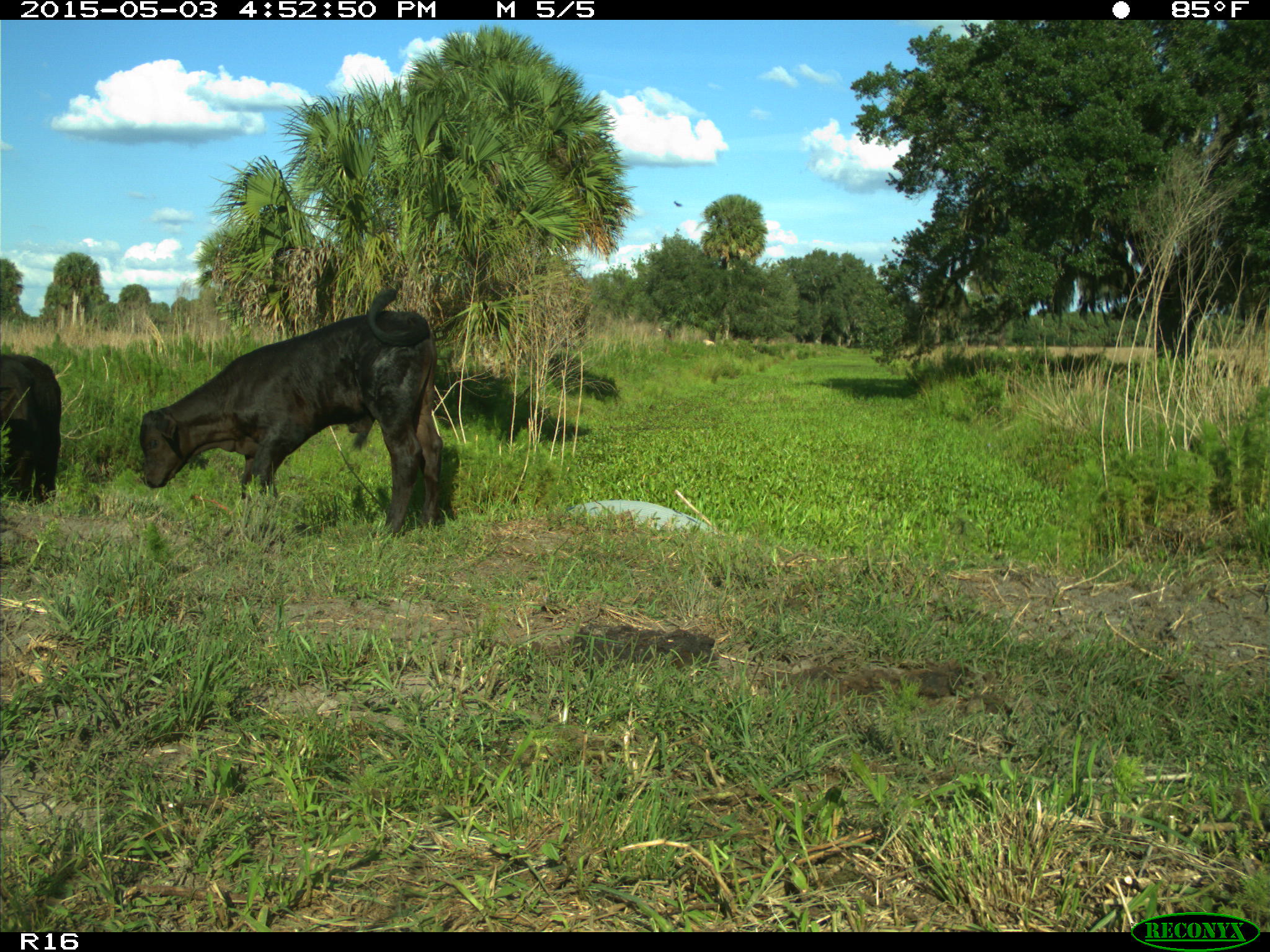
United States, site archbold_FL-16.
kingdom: Animalia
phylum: Chordata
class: Mammalia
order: Artiodactyla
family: Bovidae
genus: Bos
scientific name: Bos taurus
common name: domestic cow